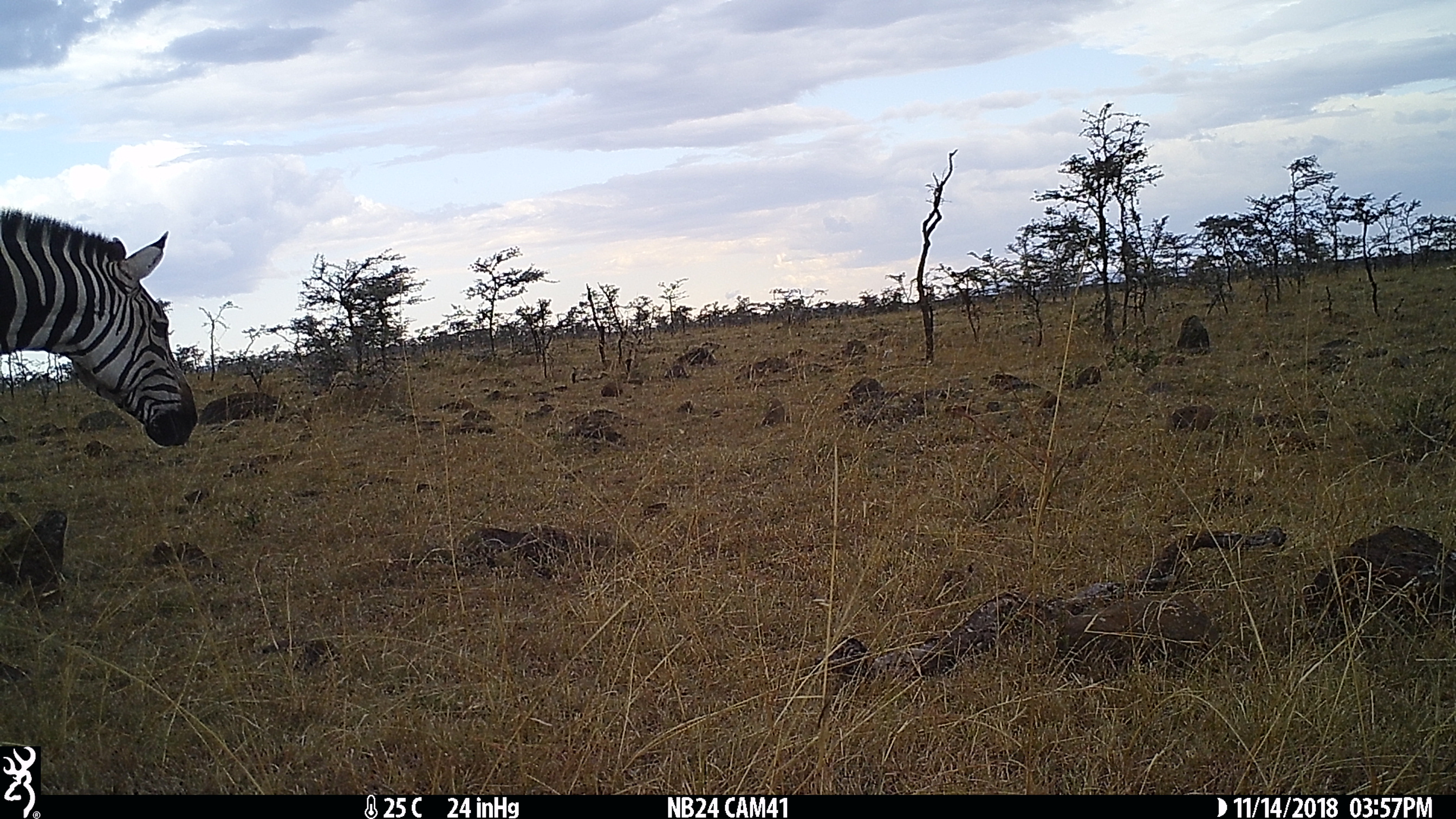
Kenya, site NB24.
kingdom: Animalia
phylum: Chordata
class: Mammalia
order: Perissodactyla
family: Equidae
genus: Equus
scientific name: Equus quagga burchellii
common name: burchell's zebra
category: zebra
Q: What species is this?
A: Zebra (burchell's zebra) (Equus quagga burchellii).